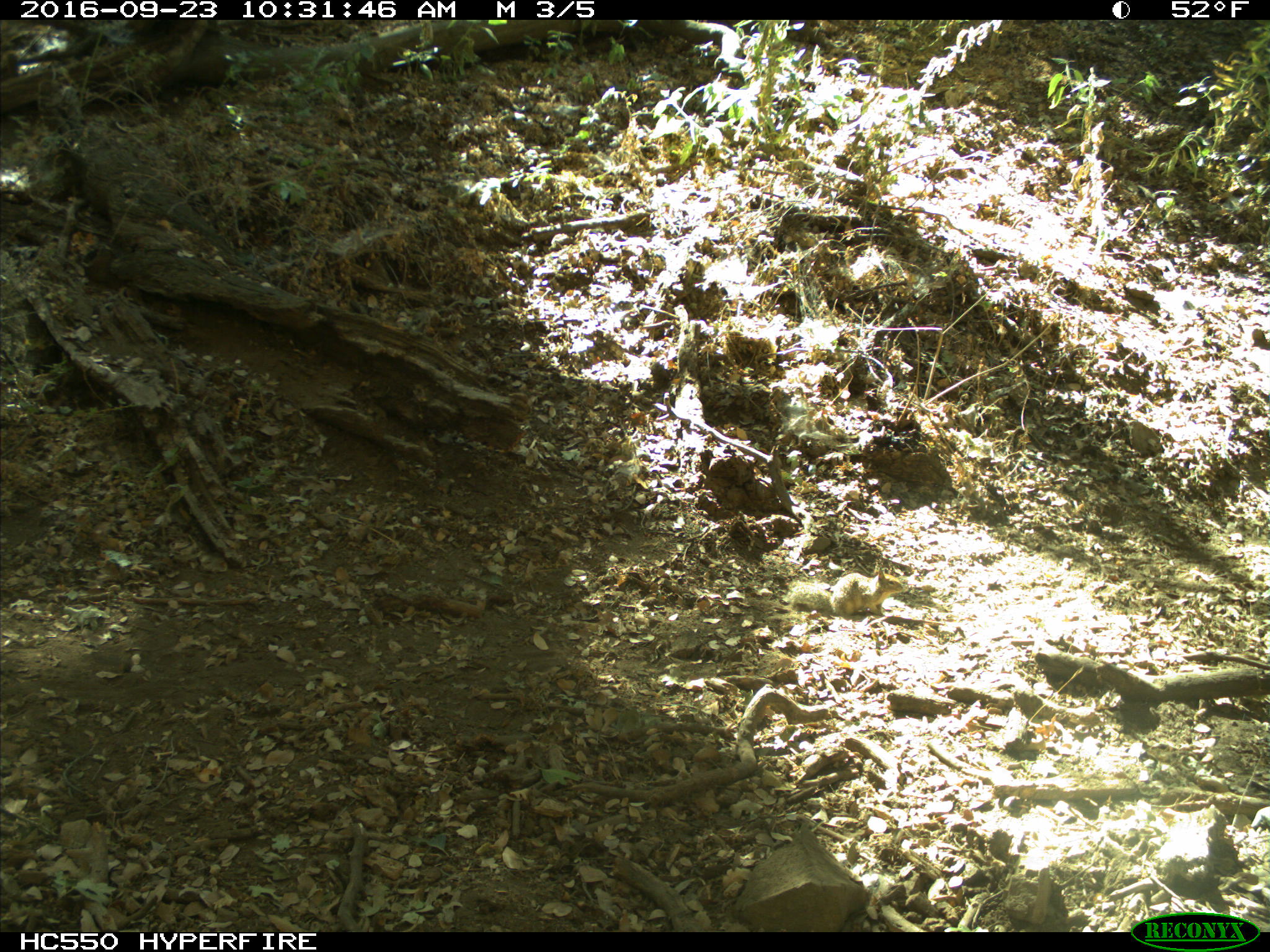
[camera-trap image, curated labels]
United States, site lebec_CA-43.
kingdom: Animalia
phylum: Chordata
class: Mammalia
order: Rodentia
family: Sciuridae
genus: Otospermophilus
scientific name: Otospermophilus beecheyi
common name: california ground squirrel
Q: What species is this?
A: Otospermophilus beecheyi (california ground squirrel).